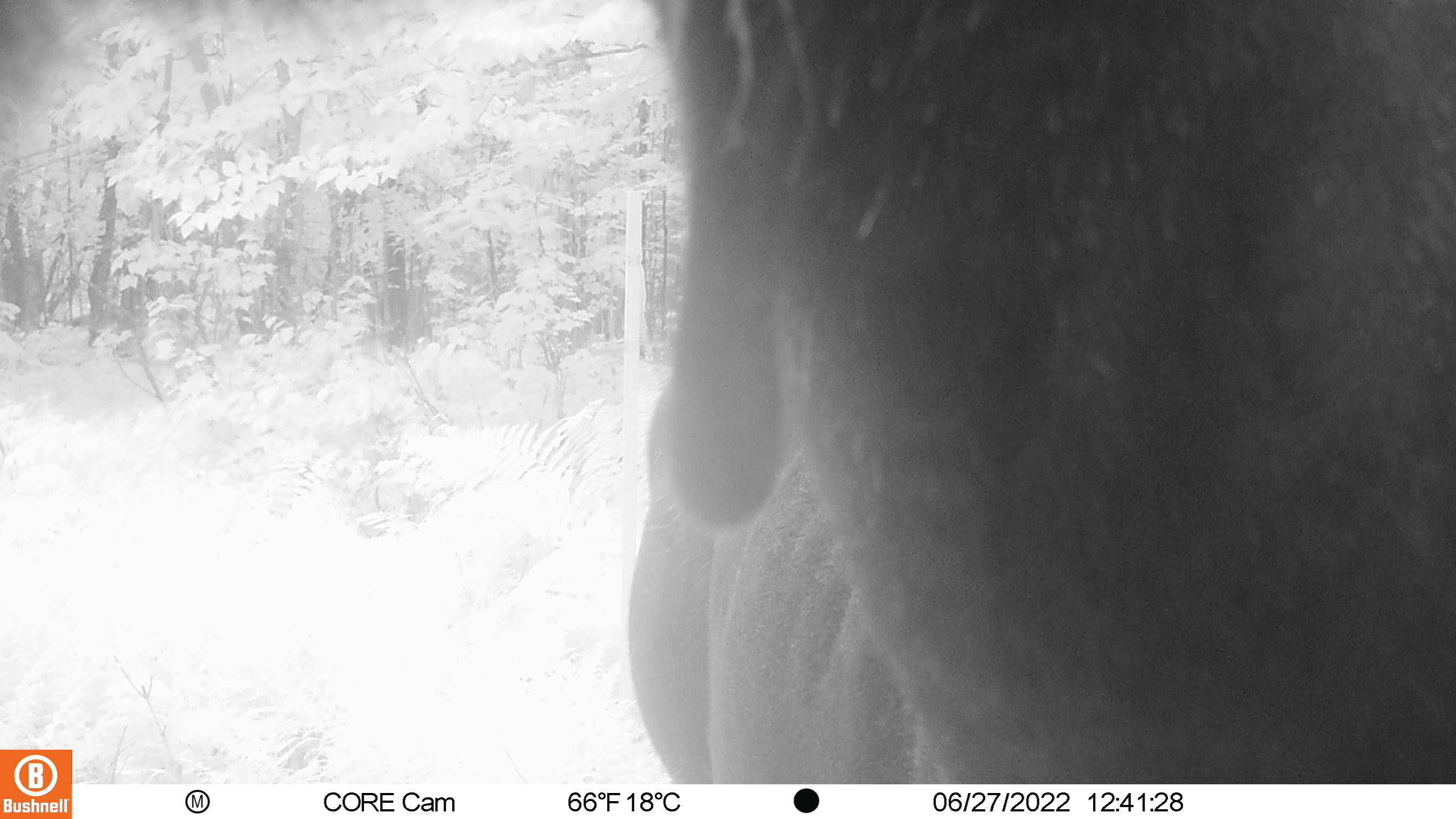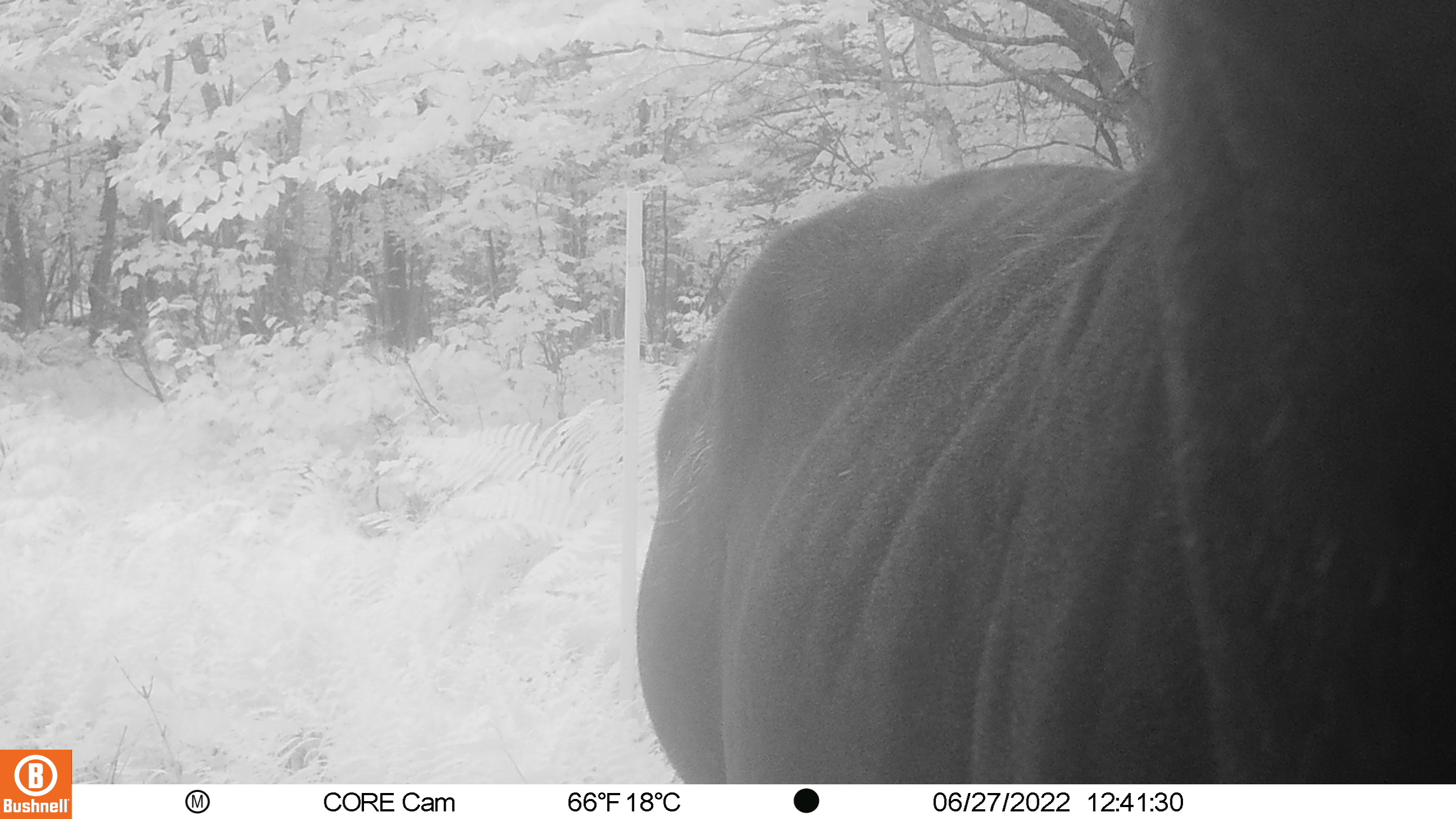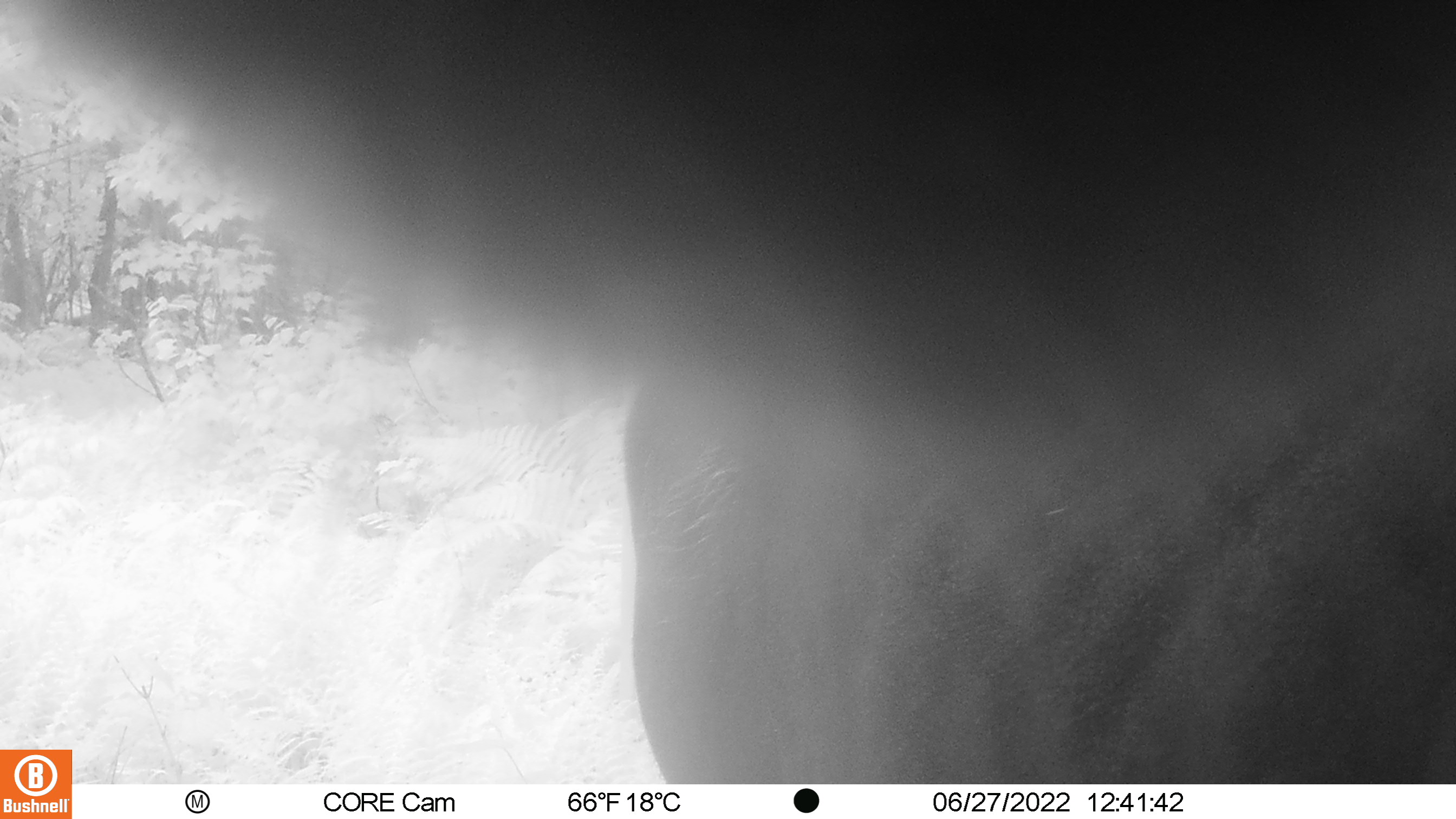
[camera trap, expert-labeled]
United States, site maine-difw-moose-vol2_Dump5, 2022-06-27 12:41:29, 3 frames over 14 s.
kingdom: Animalia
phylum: Chordata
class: Mammalia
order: Artiodactyla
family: Cervidae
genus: Alces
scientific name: Alces alces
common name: moose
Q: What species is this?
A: Moose (Alces alces).